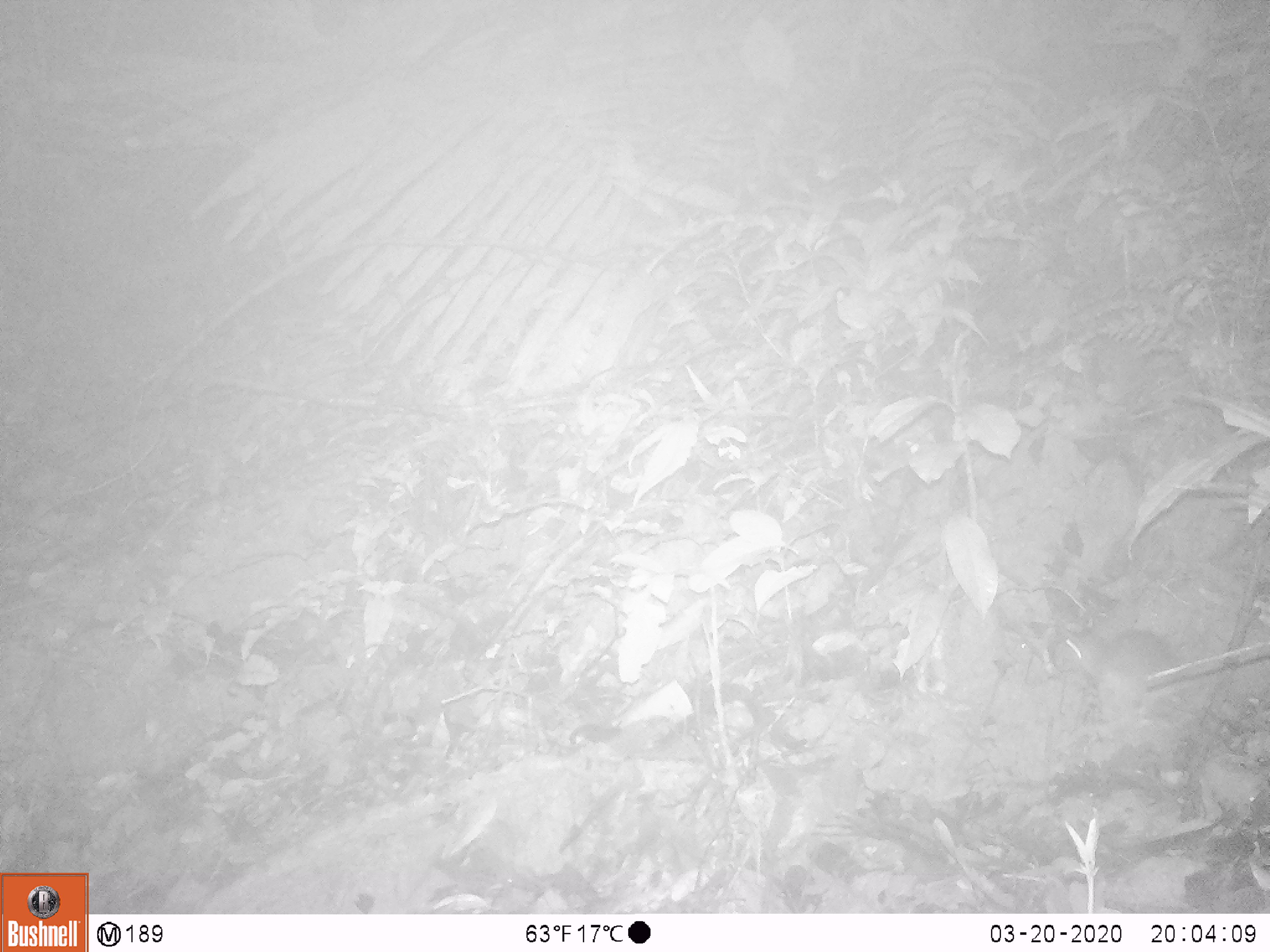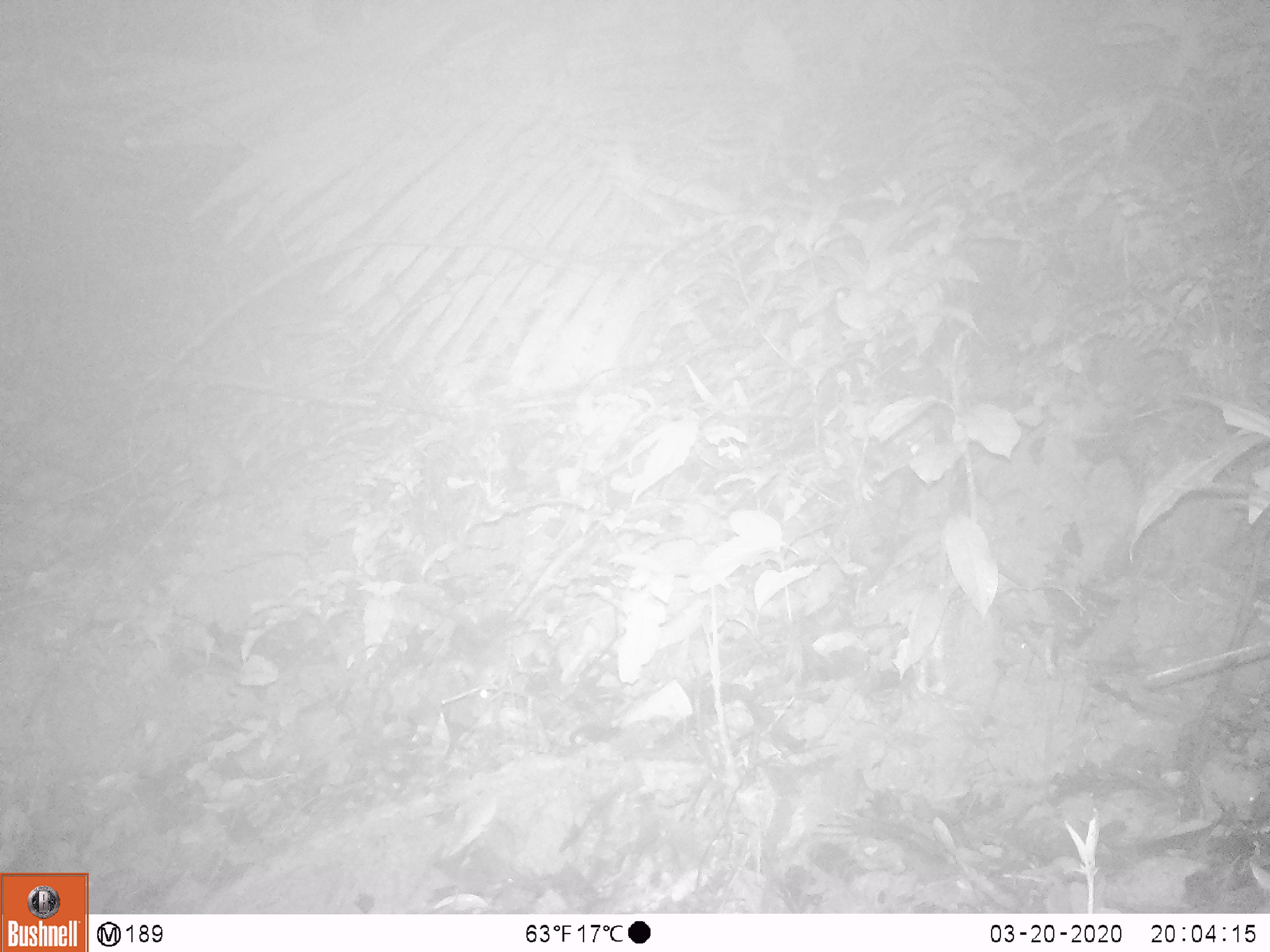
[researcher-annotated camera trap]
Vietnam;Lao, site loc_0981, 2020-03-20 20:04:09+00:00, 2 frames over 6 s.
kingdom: Animalia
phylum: Chordata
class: Mammalia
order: Rodentia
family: Muridae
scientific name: Muridae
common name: old-world mice and rats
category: unidentified murid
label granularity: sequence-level